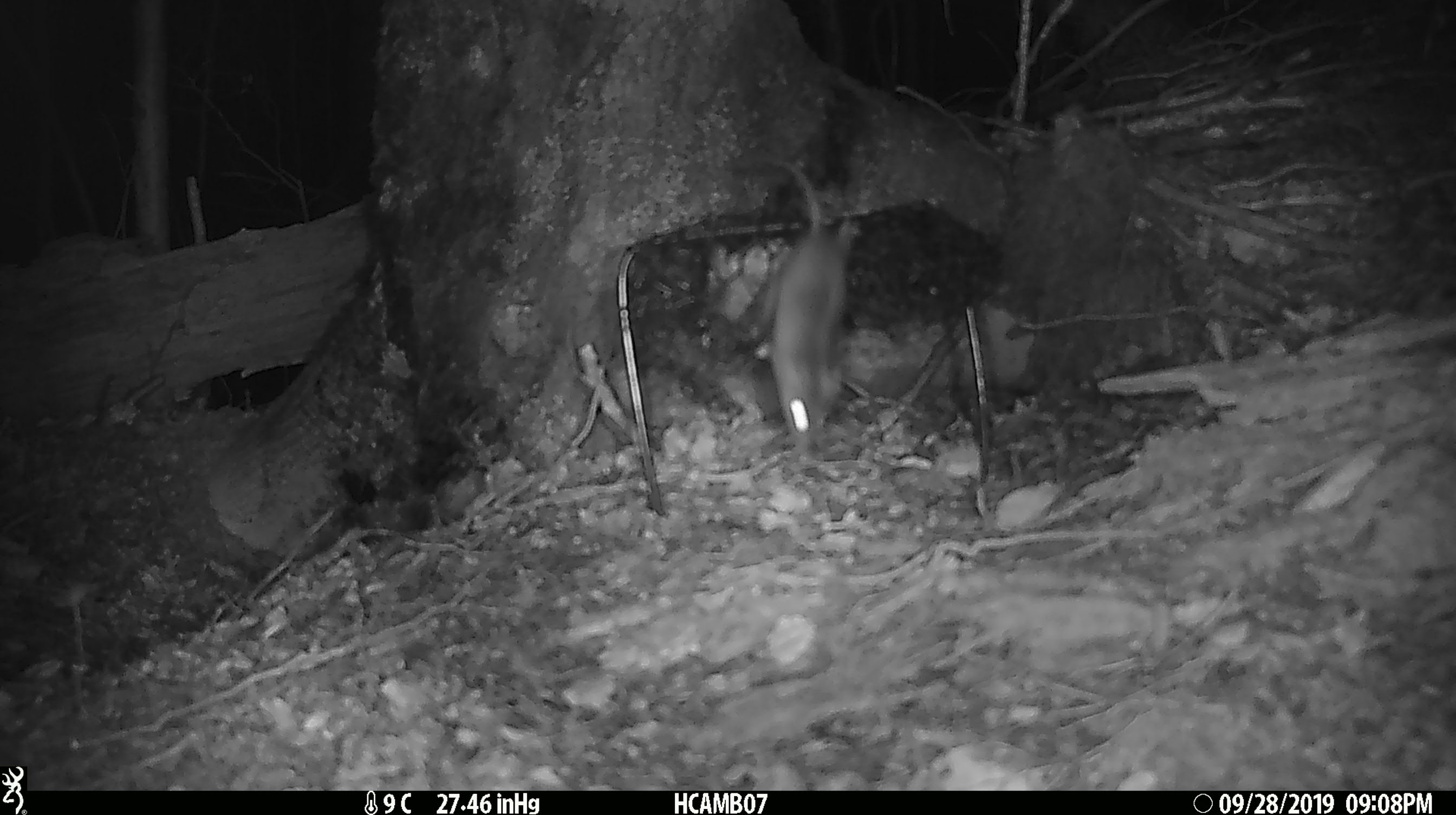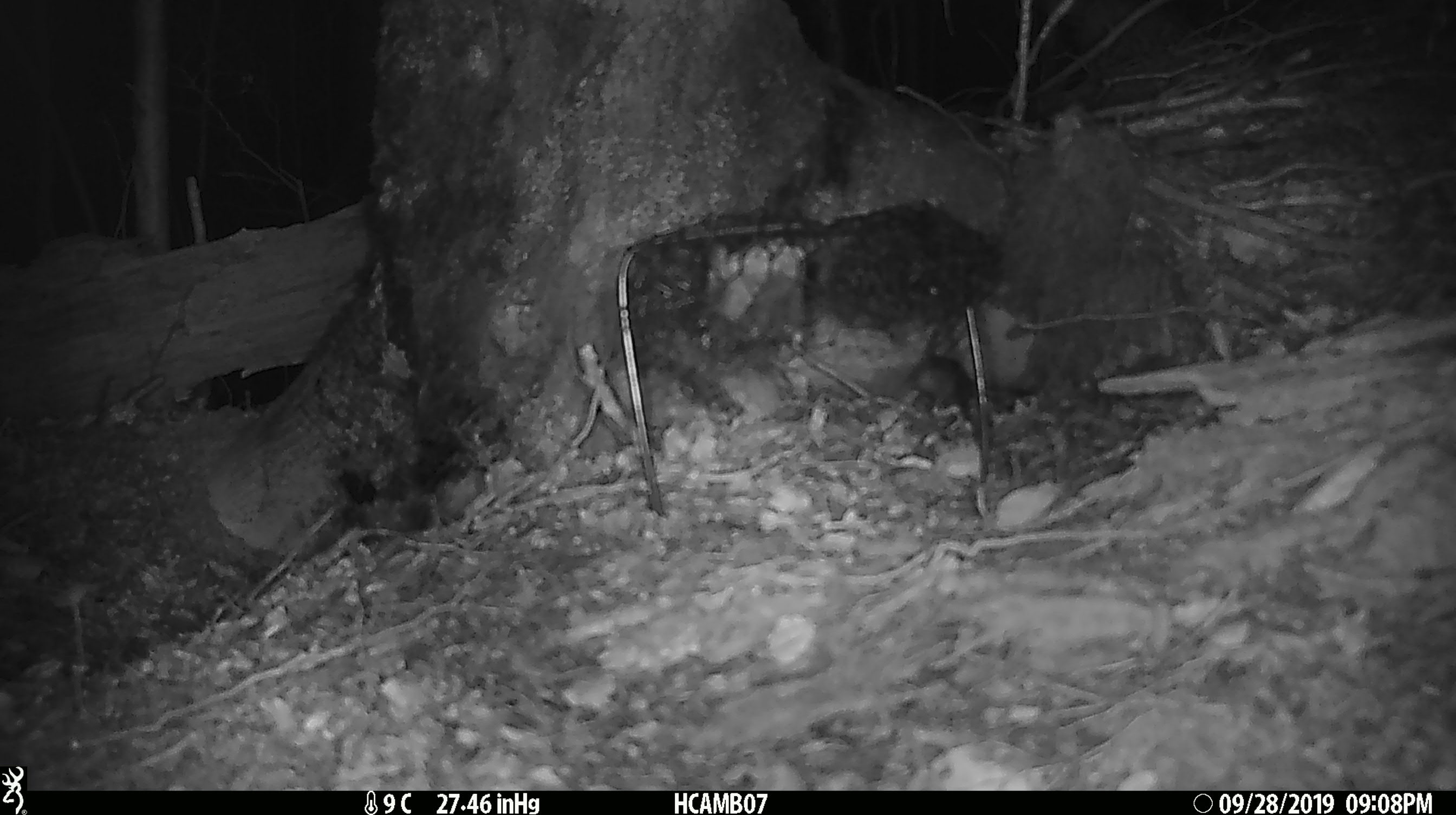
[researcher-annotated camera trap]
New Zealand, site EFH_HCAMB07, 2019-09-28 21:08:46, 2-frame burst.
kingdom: Animalia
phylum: Chordata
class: Mammalia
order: Rodentia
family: Muridae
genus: Mus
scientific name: Mus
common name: mouse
Mouse (Mus).